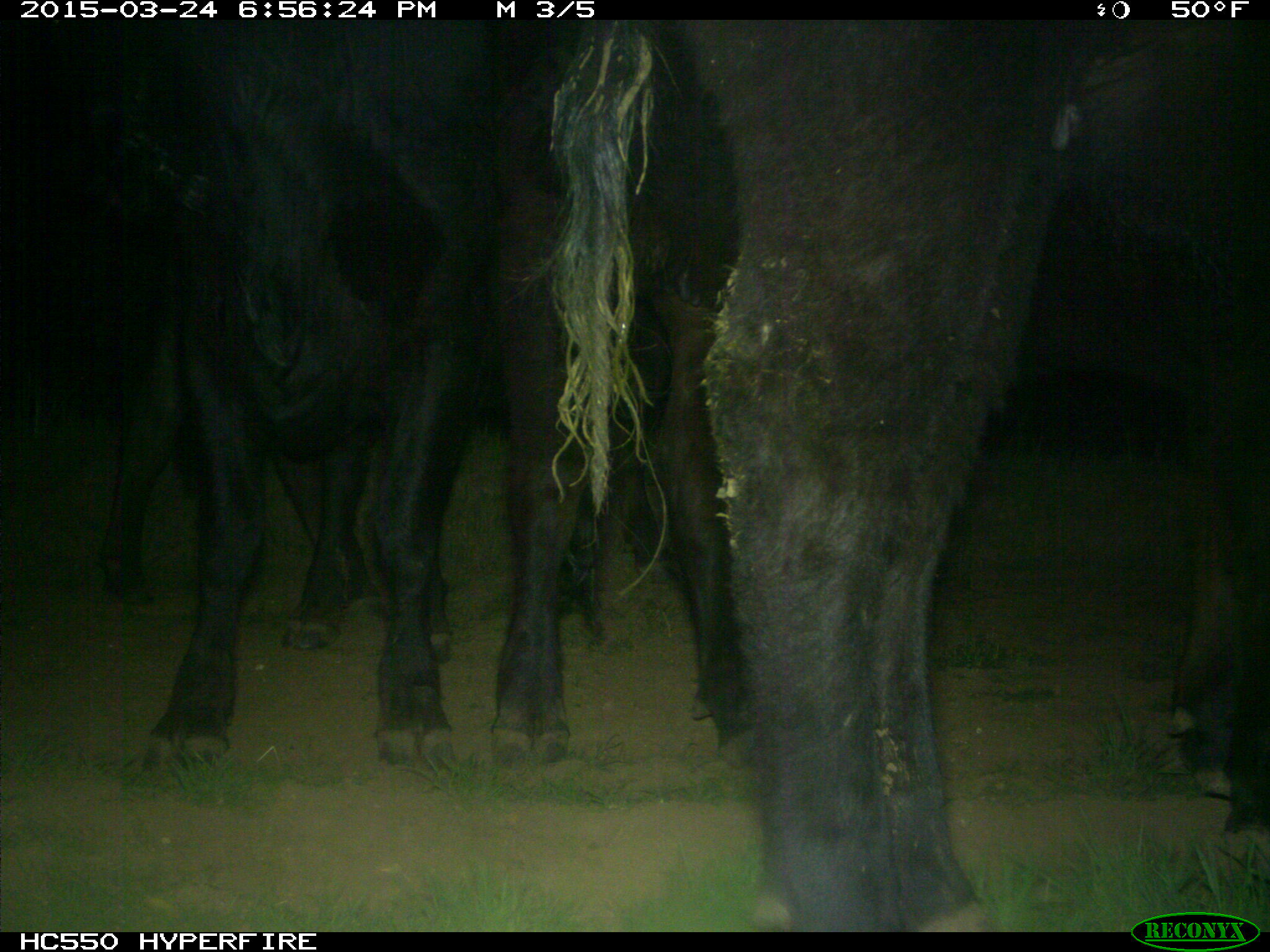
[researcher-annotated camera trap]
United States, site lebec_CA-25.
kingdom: Animalia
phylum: Chordata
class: Mammalia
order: Artiodactyla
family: Bovidae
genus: Bos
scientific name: Bos taurus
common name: domestic cow